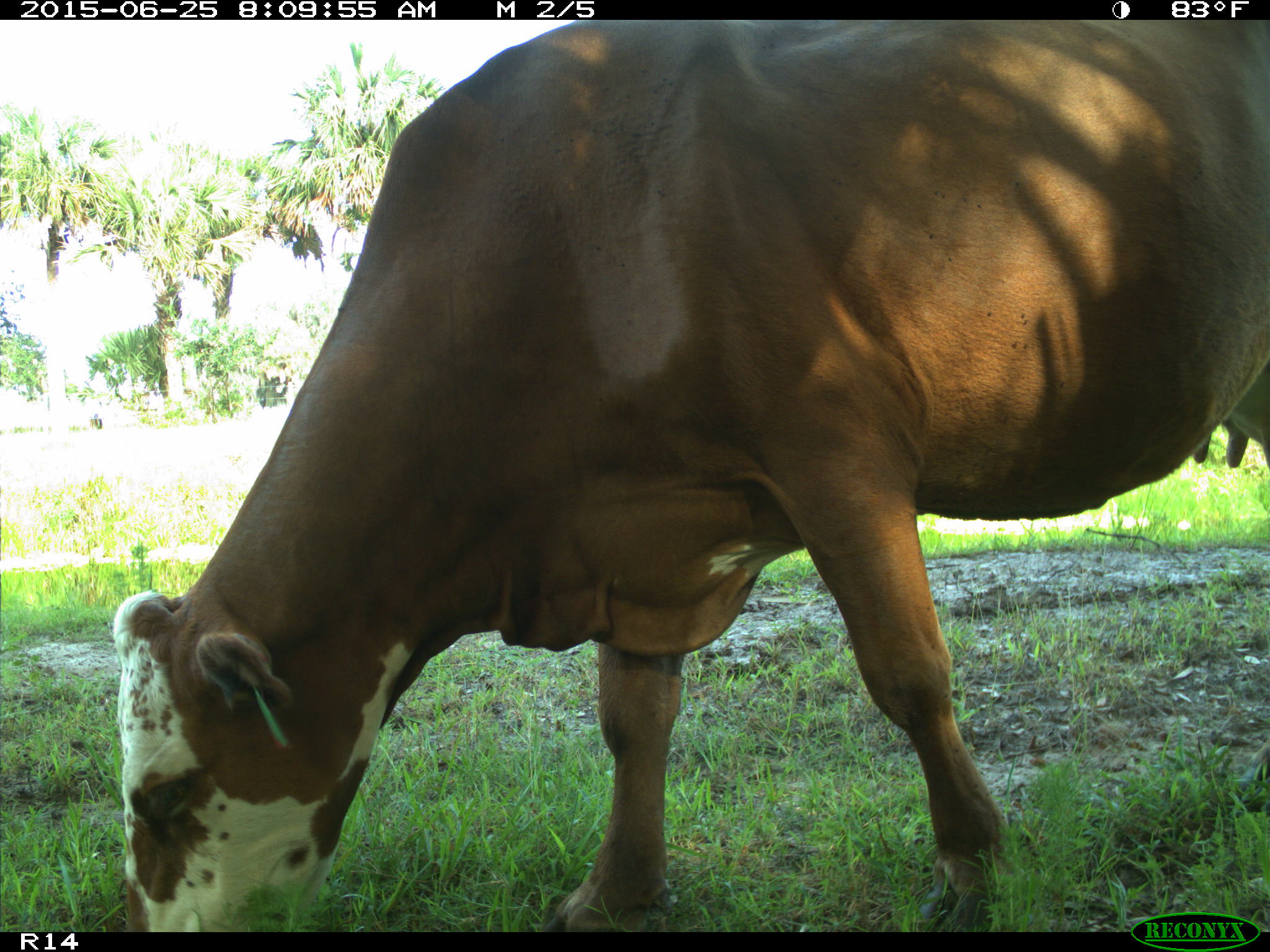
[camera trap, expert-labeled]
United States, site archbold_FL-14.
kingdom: Animalia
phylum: Chordata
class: Mammalia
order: Artiodactyla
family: Bovidae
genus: Bos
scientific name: Bos taurus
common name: domestic cow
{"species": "Bos taurus (domestic cow)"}